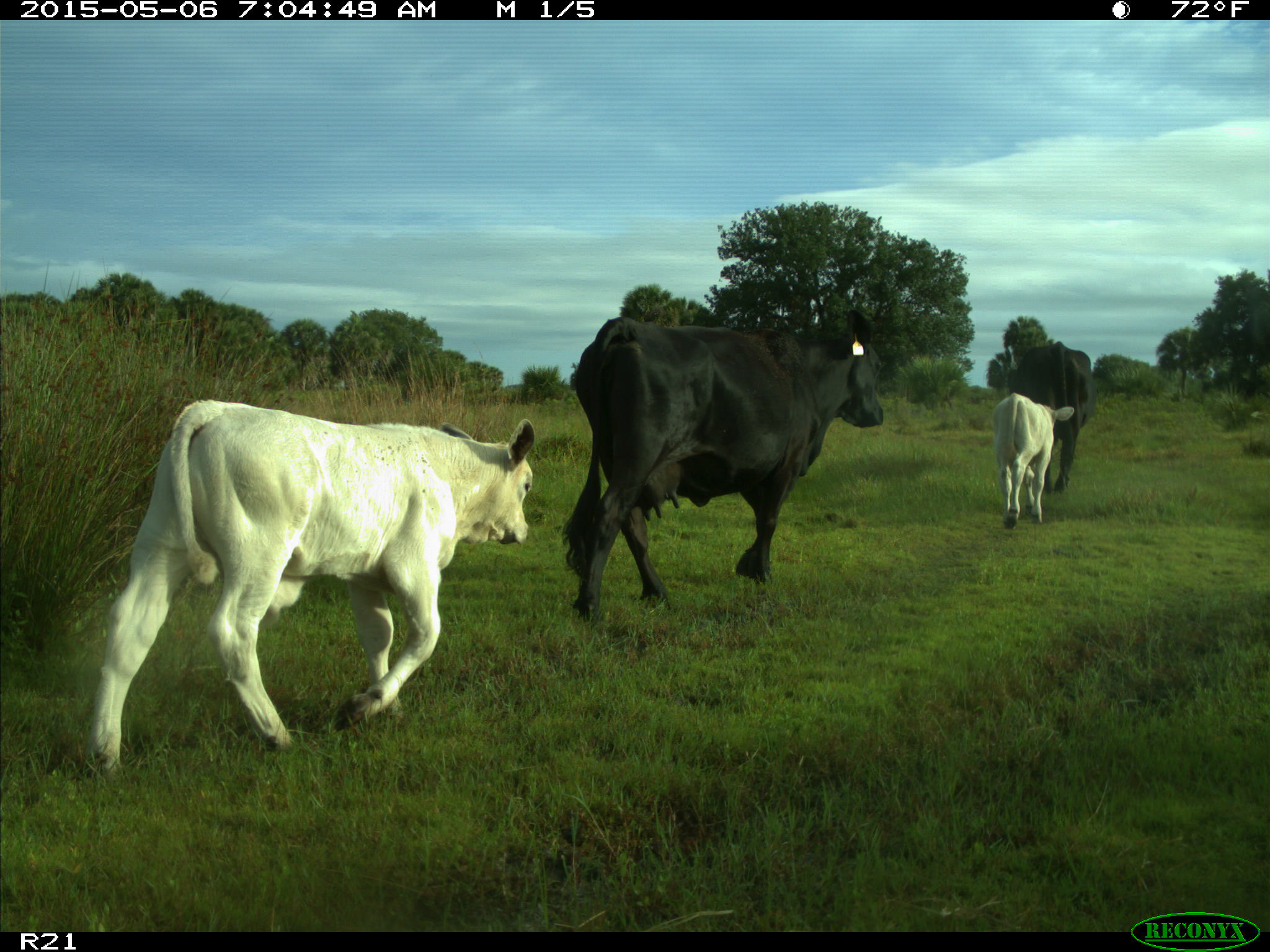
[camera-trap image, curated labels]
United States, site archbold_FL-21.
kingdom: Animalia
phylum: Chordata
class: Mammalia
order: Artiodactyla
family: Bovidae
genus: Bos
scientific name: Bos taurus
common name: domestic cow